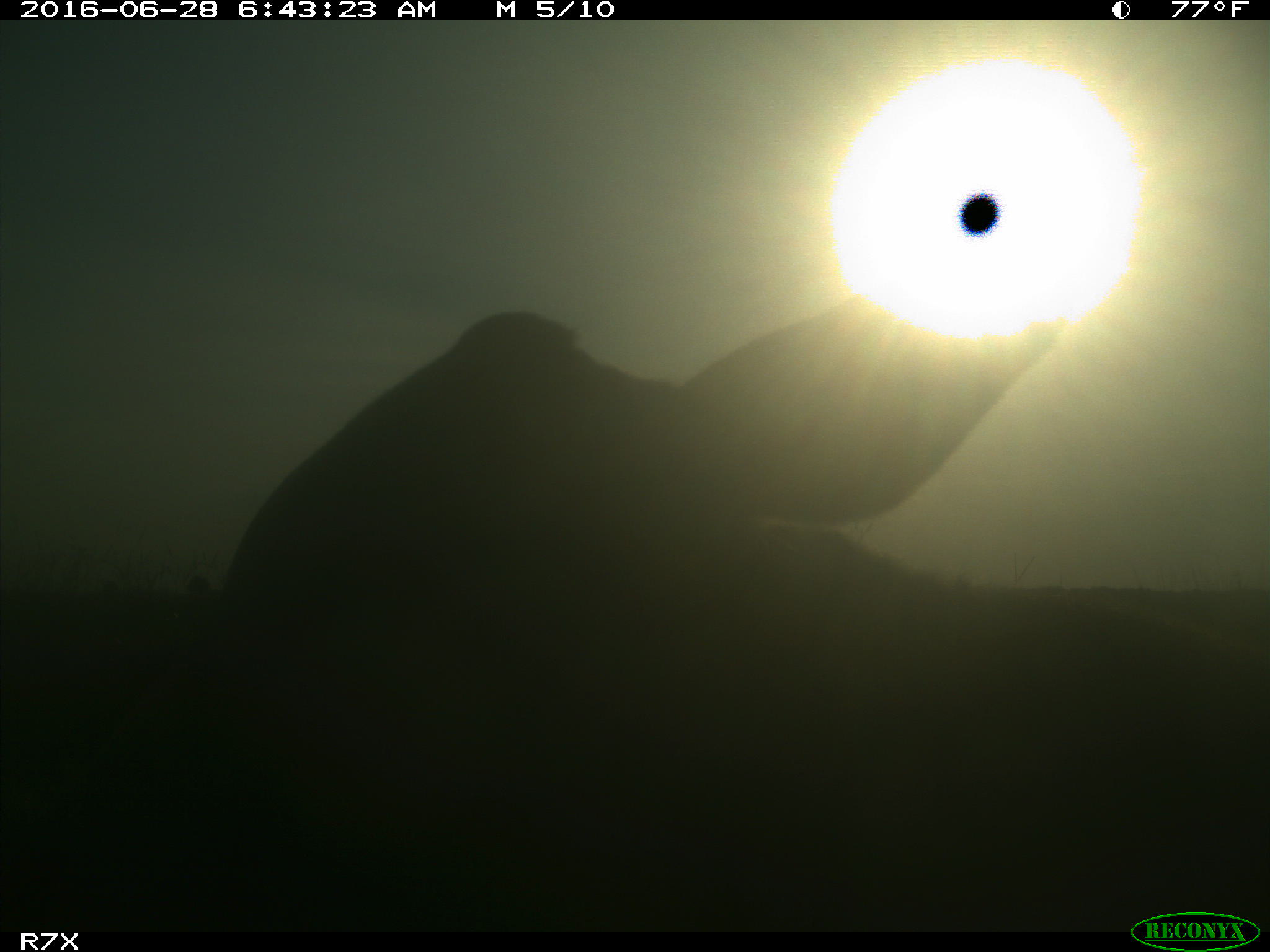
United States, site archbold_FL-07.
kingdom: Animalia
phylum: Chordata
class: Mammalia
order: Artiodactyla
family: Bovidae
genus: Bos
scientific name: Bos taurus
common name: domestic cow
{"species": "Bos taurus (domestic cow)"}